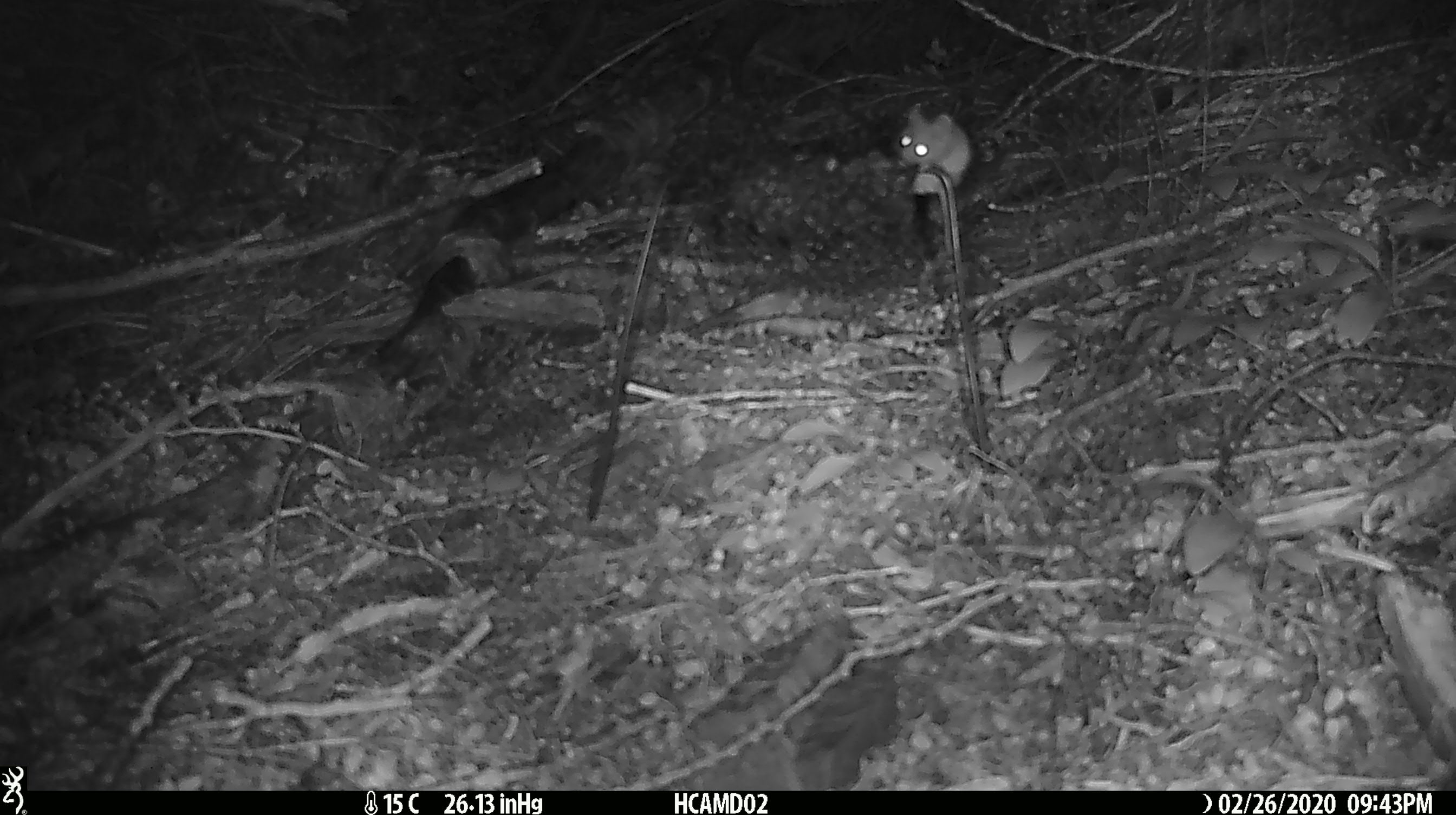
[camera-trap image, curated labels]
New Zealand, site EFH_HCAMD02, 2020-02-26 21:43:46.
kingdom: Animalia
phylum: Chordata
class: Mammalia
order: Rodentia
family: Muridae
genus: Mus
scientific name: Mus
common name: mouse